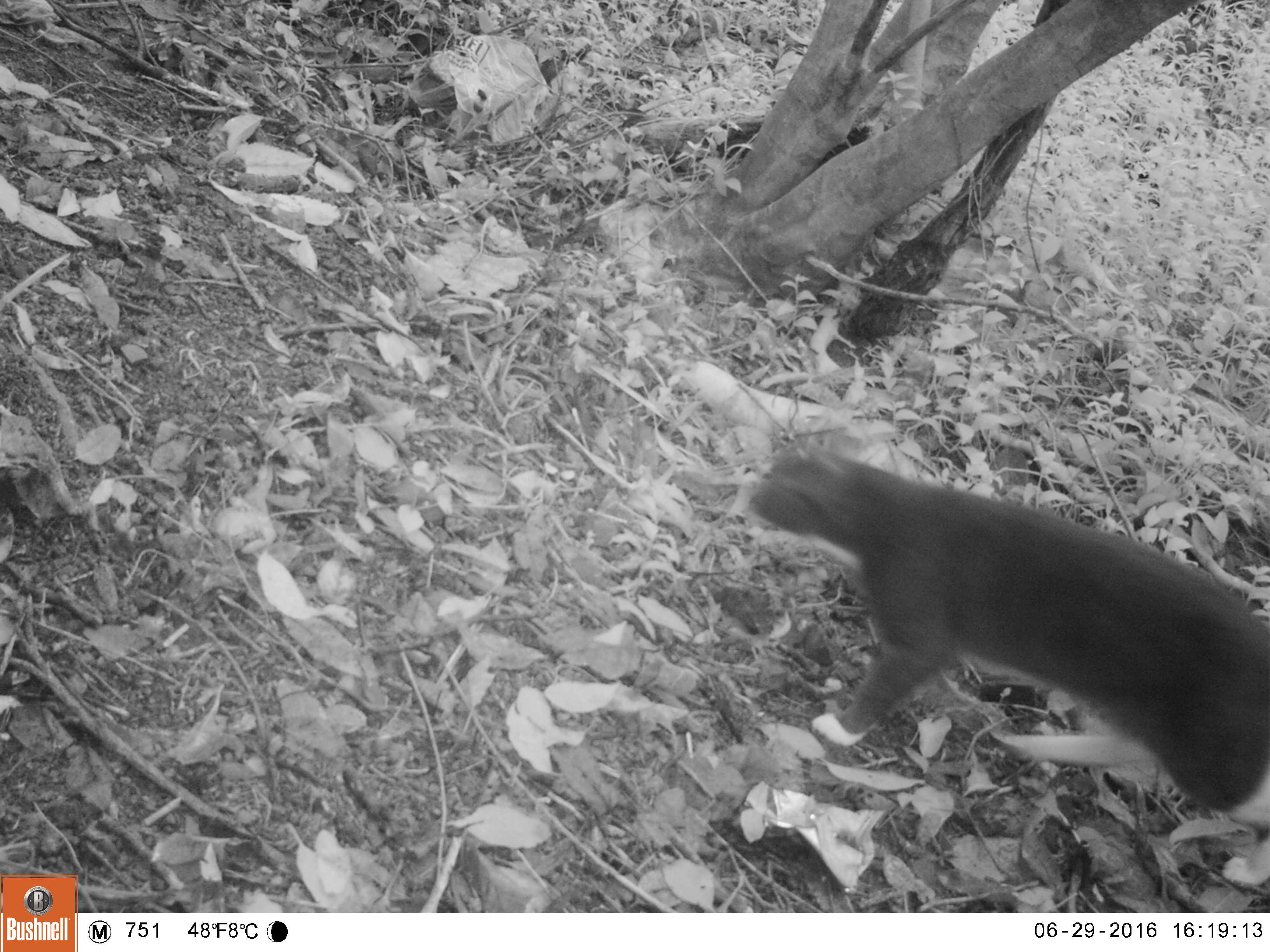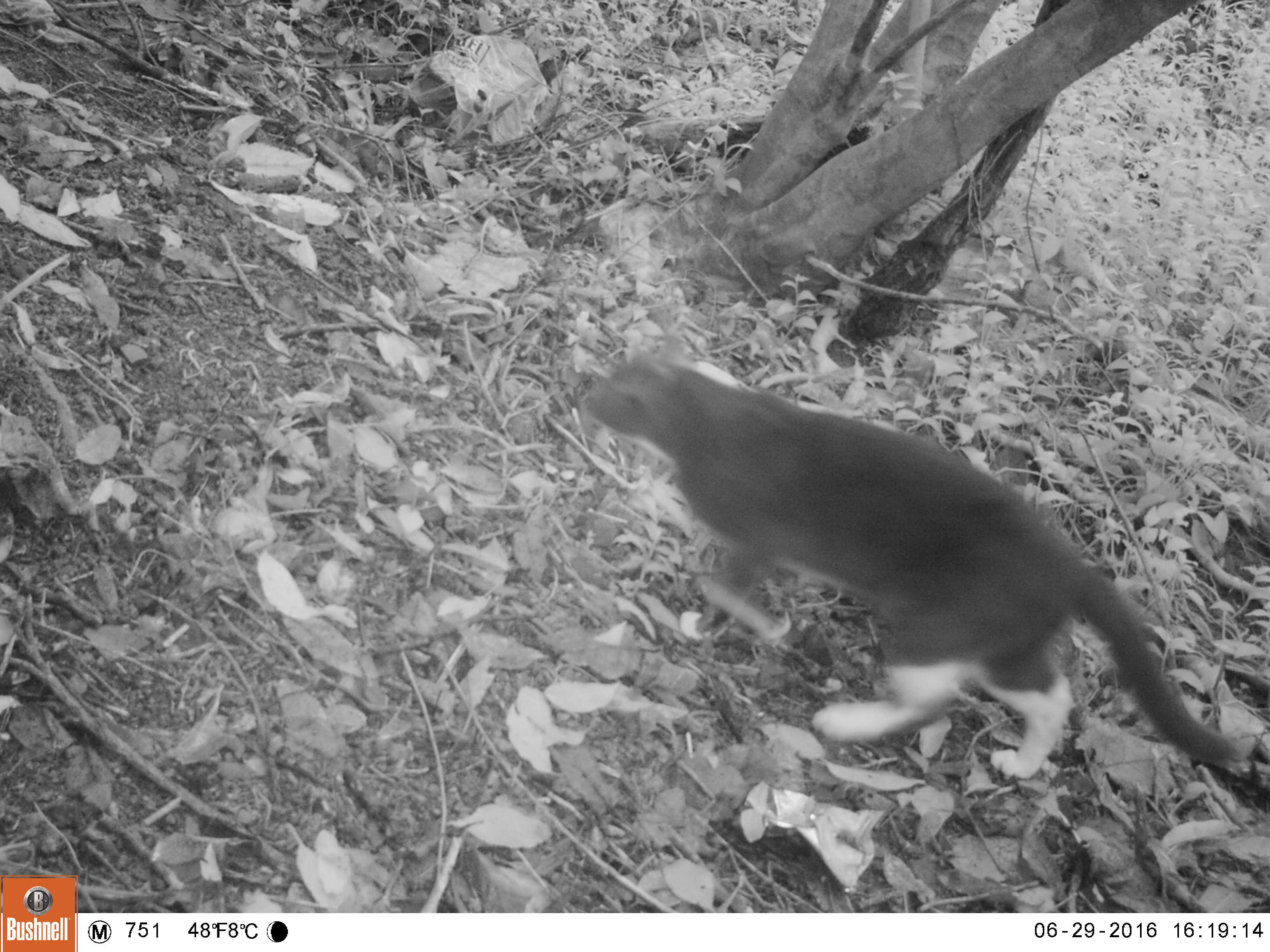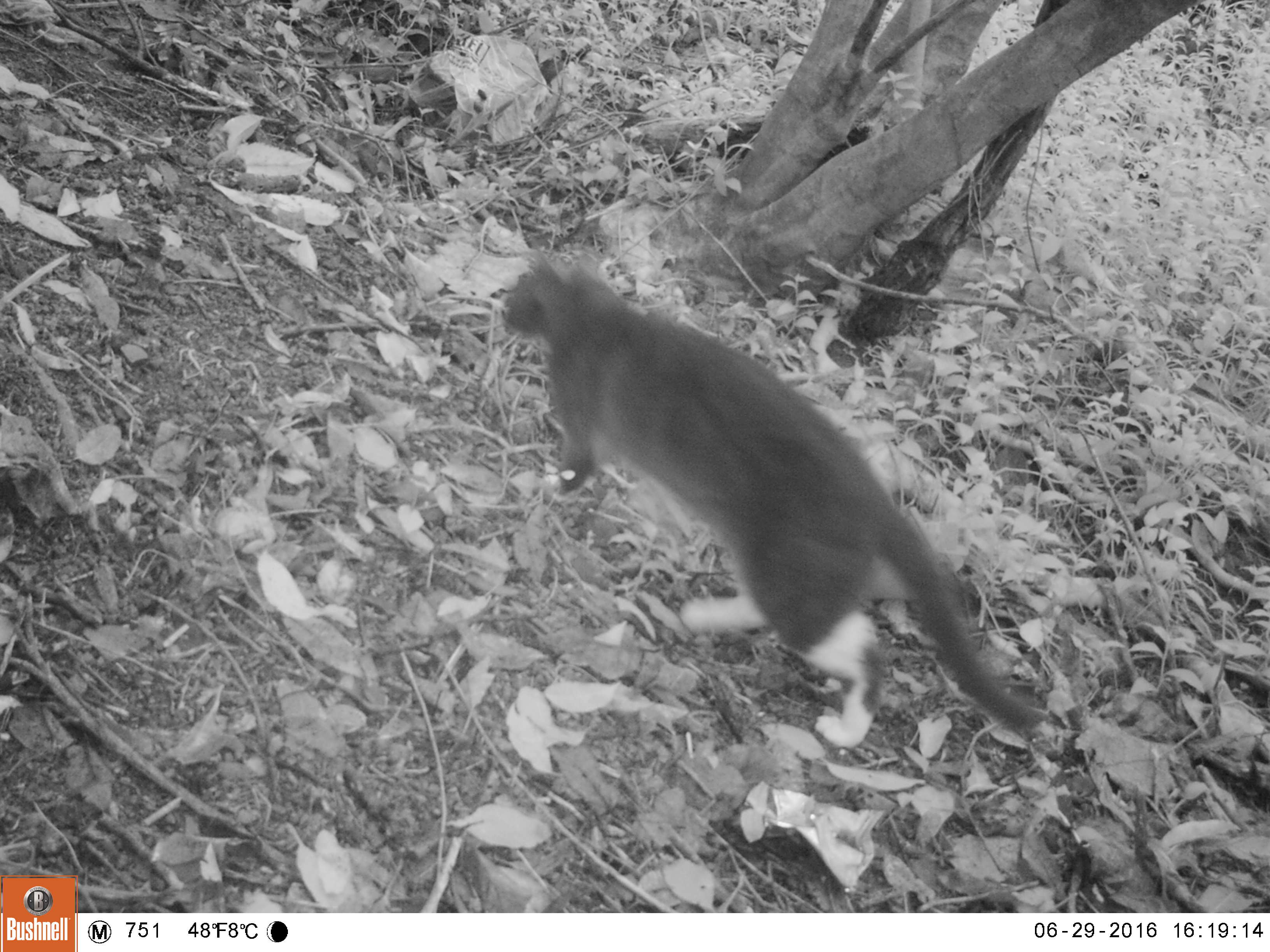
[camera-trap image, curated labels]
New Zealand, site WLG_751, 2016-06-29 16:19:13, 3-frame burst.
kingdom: Animalia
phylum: Chordata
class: Mammalia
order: Carnivora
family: Felidae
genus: Felis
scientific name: Felis catus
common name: domestic cat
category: cat